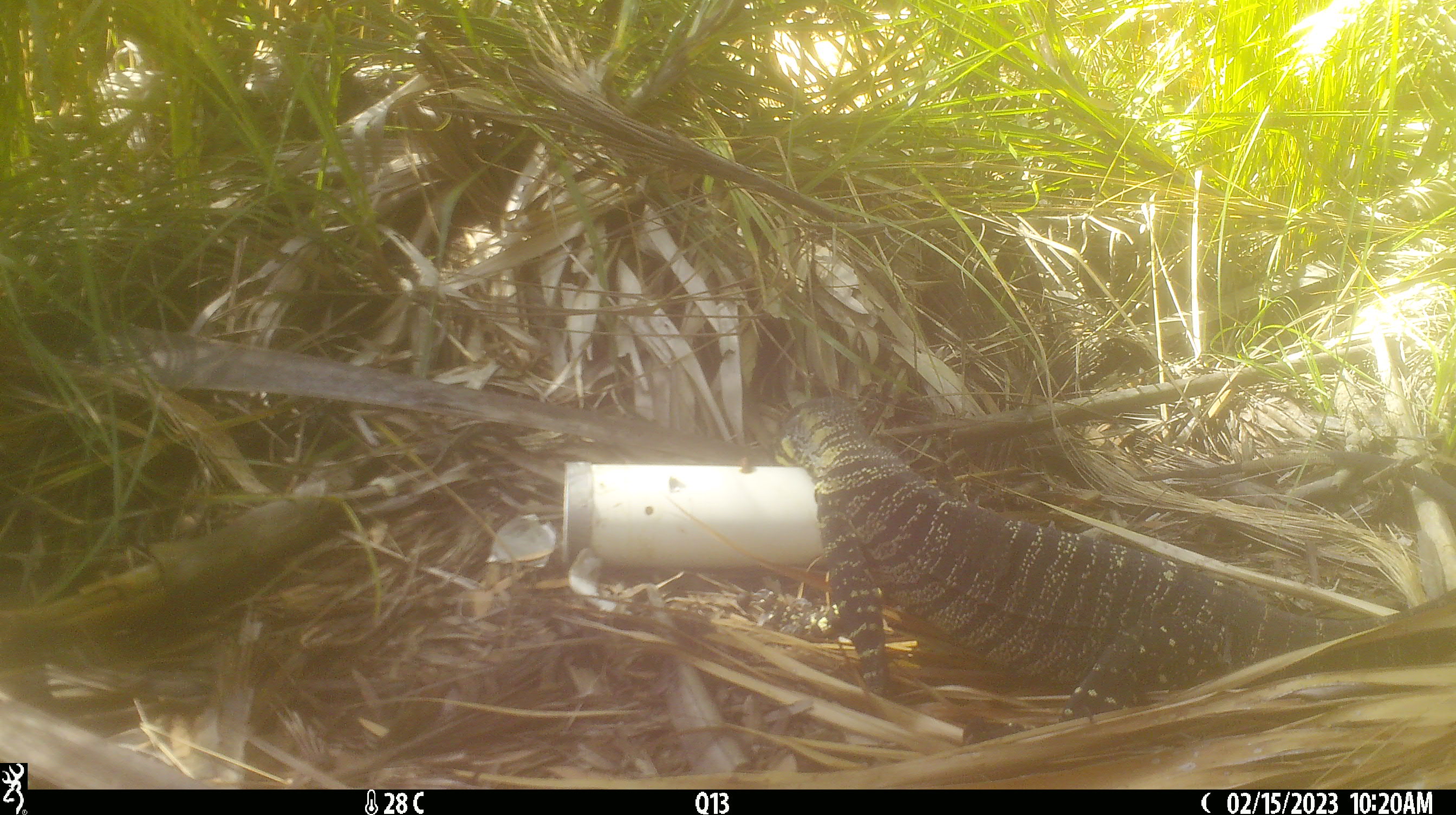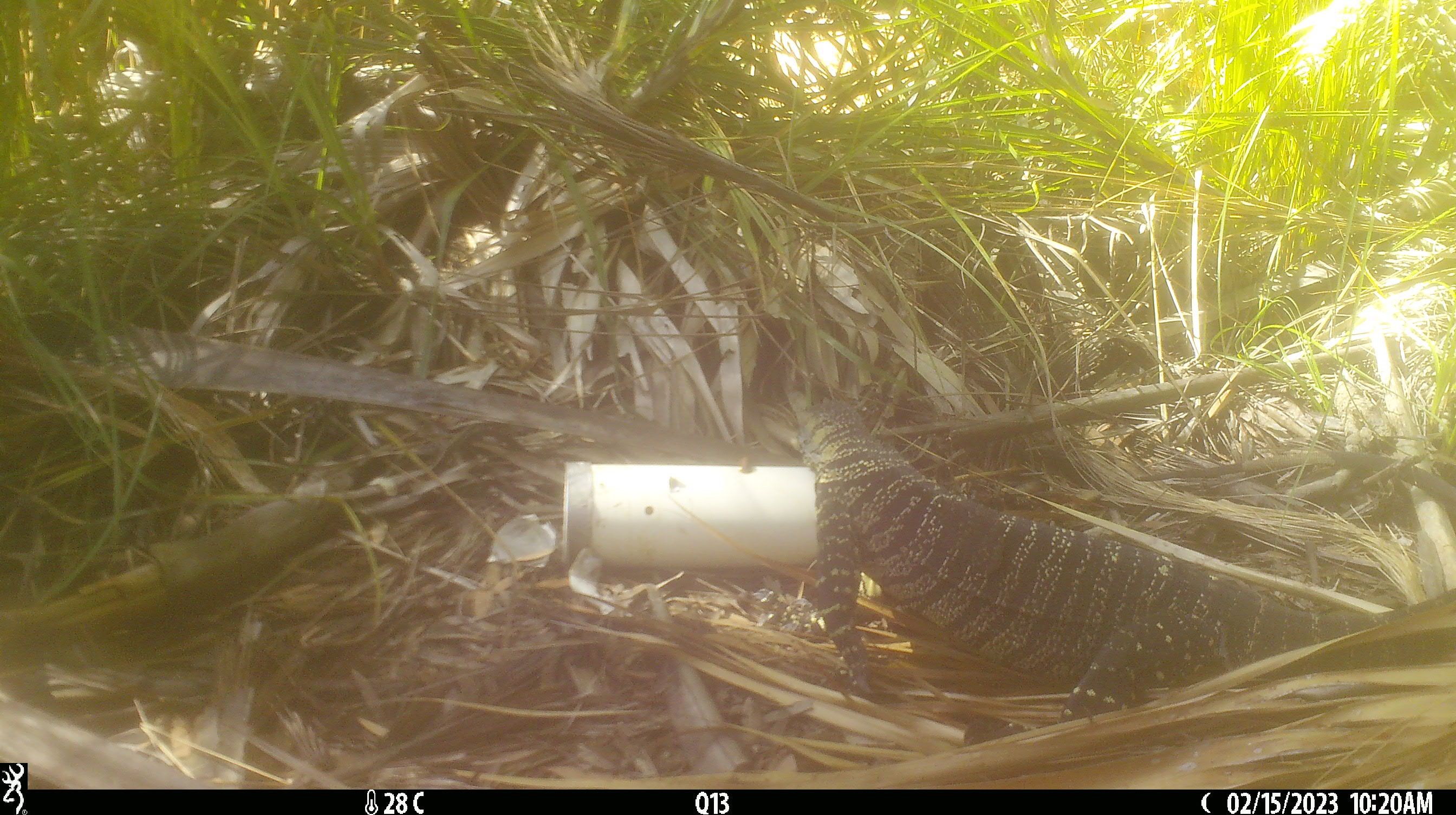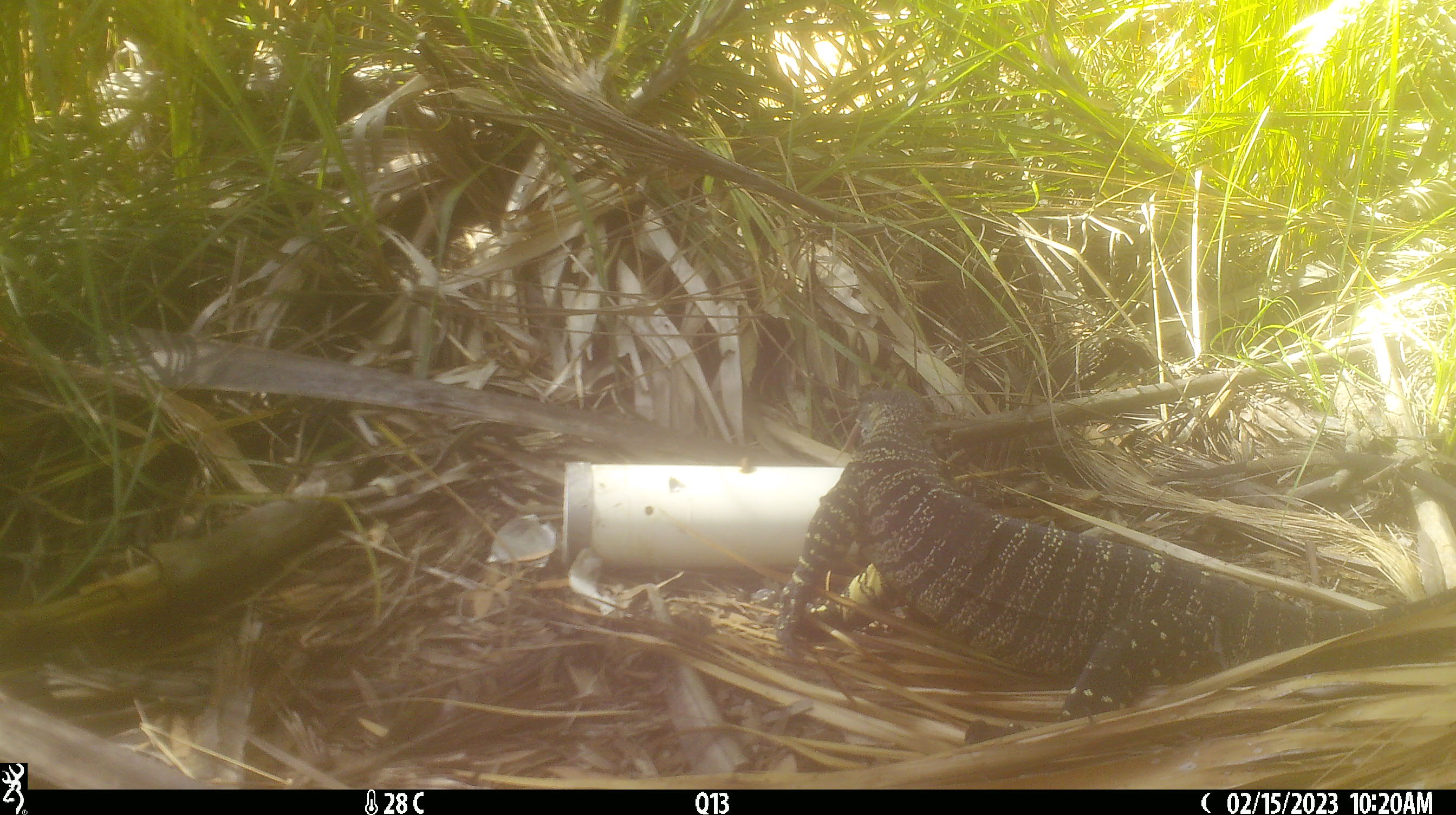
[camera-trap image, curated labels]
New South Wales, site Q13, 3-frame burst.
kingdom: Animalia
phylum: Chordata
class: Reptilia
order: Squamata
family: Varanidae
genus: Varanus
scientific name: Varanus varius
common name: lace monitor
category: goanna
Goanna (lace monitor) (Varanus varius).